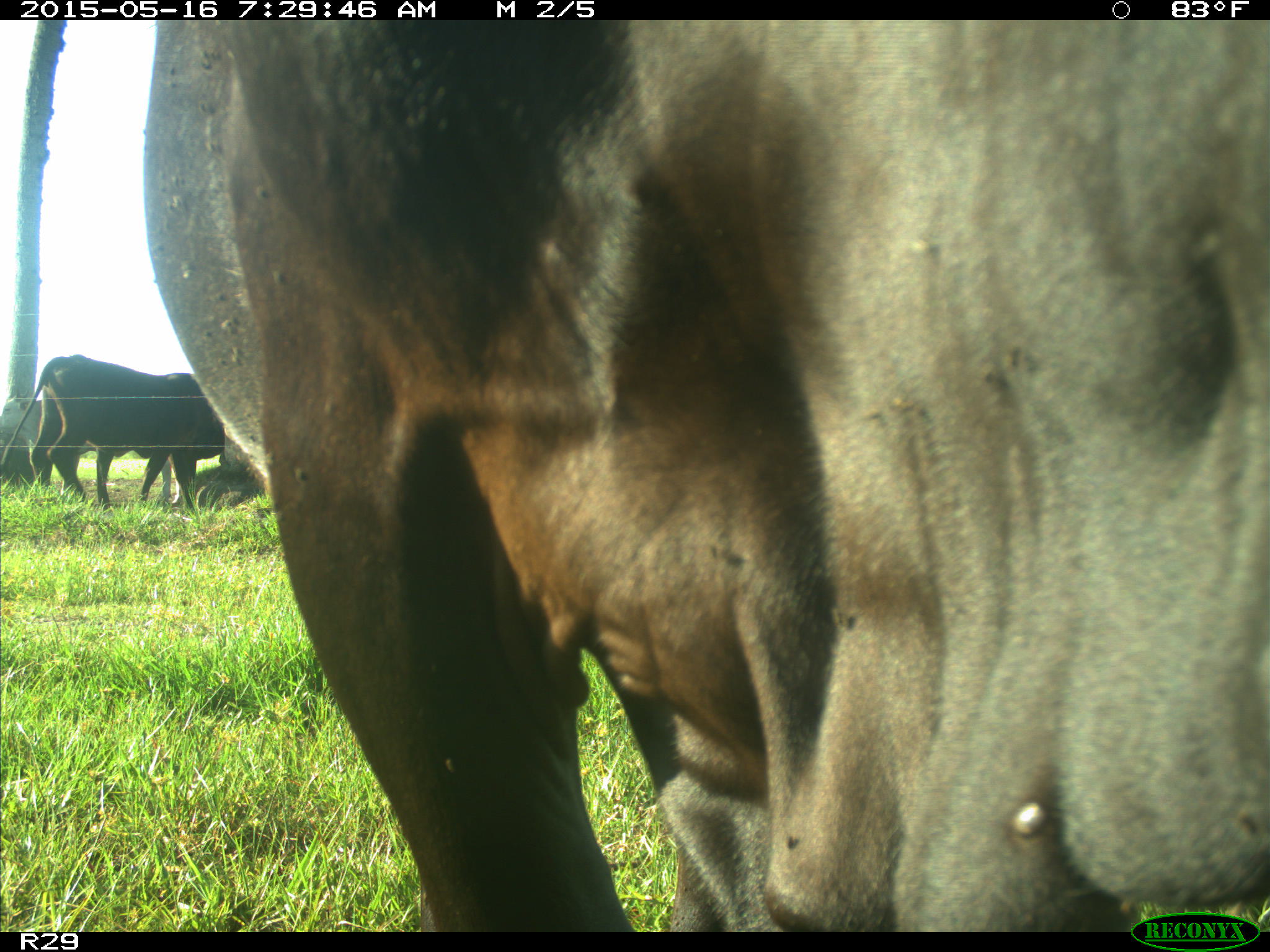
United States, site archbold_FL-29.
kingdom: Animalia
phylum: Chordata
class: Mammalia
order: Artiodactyla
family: Bovidae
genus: Bos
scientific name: Bos taurus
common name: domestic cow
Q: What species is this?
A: Bos taurus (domestic cow).